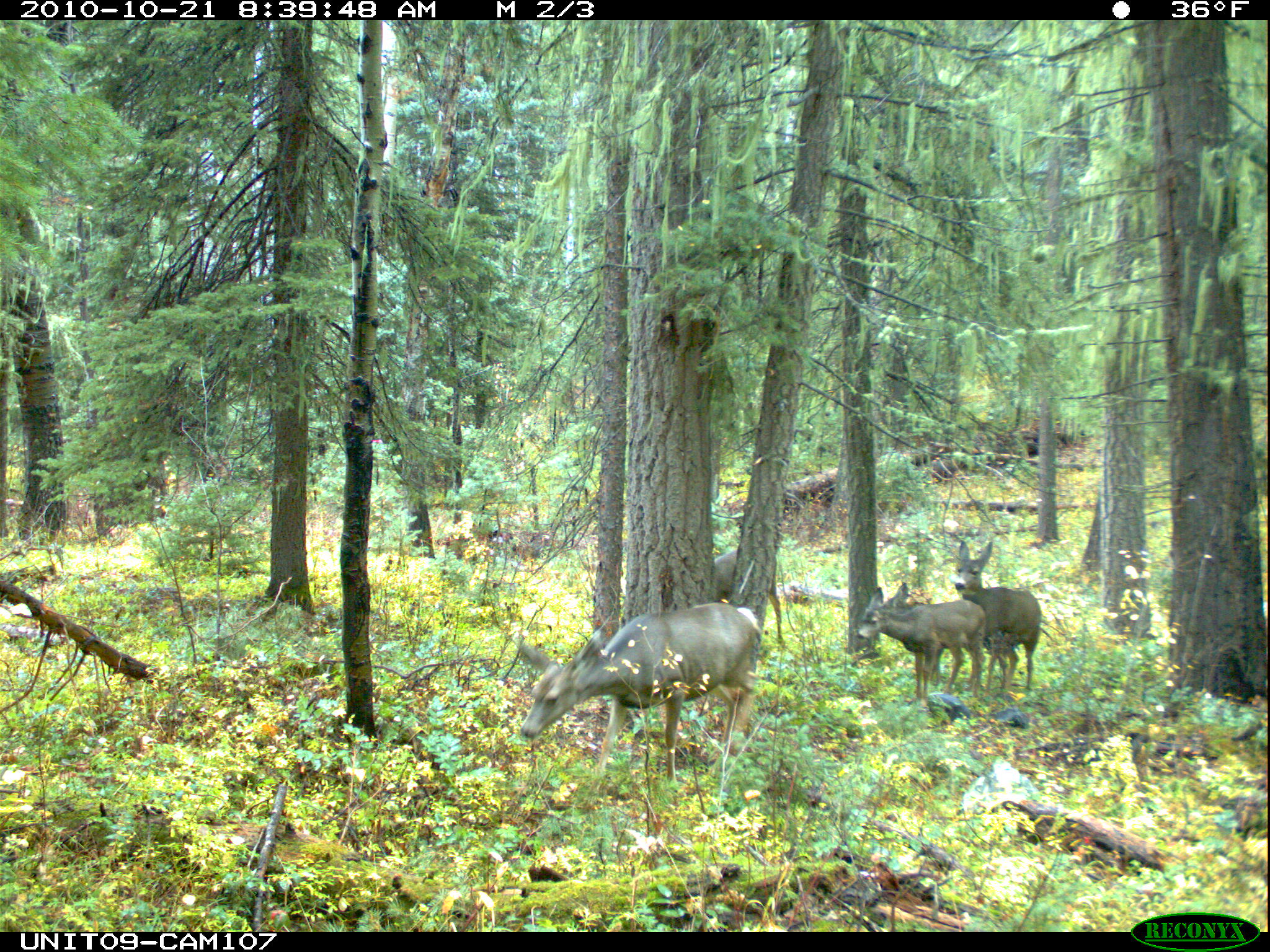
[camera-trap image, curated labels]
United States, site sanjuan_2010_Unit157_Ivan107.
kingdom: Animalia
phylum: Chordata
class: Mammalia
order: Artiodactyla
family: Cervidae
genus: Odocoileus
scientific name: Odocoileus hemionus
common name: mule deer